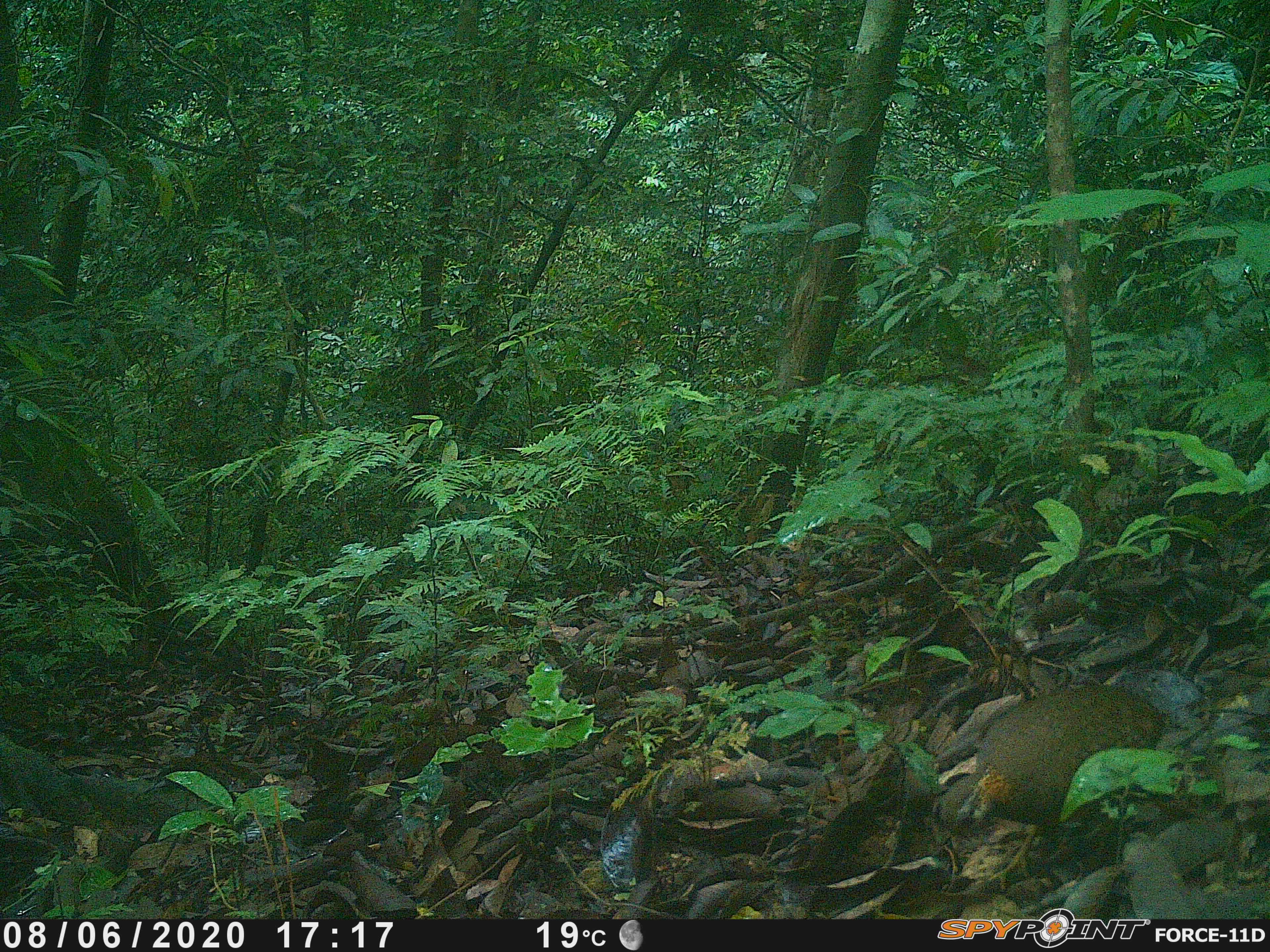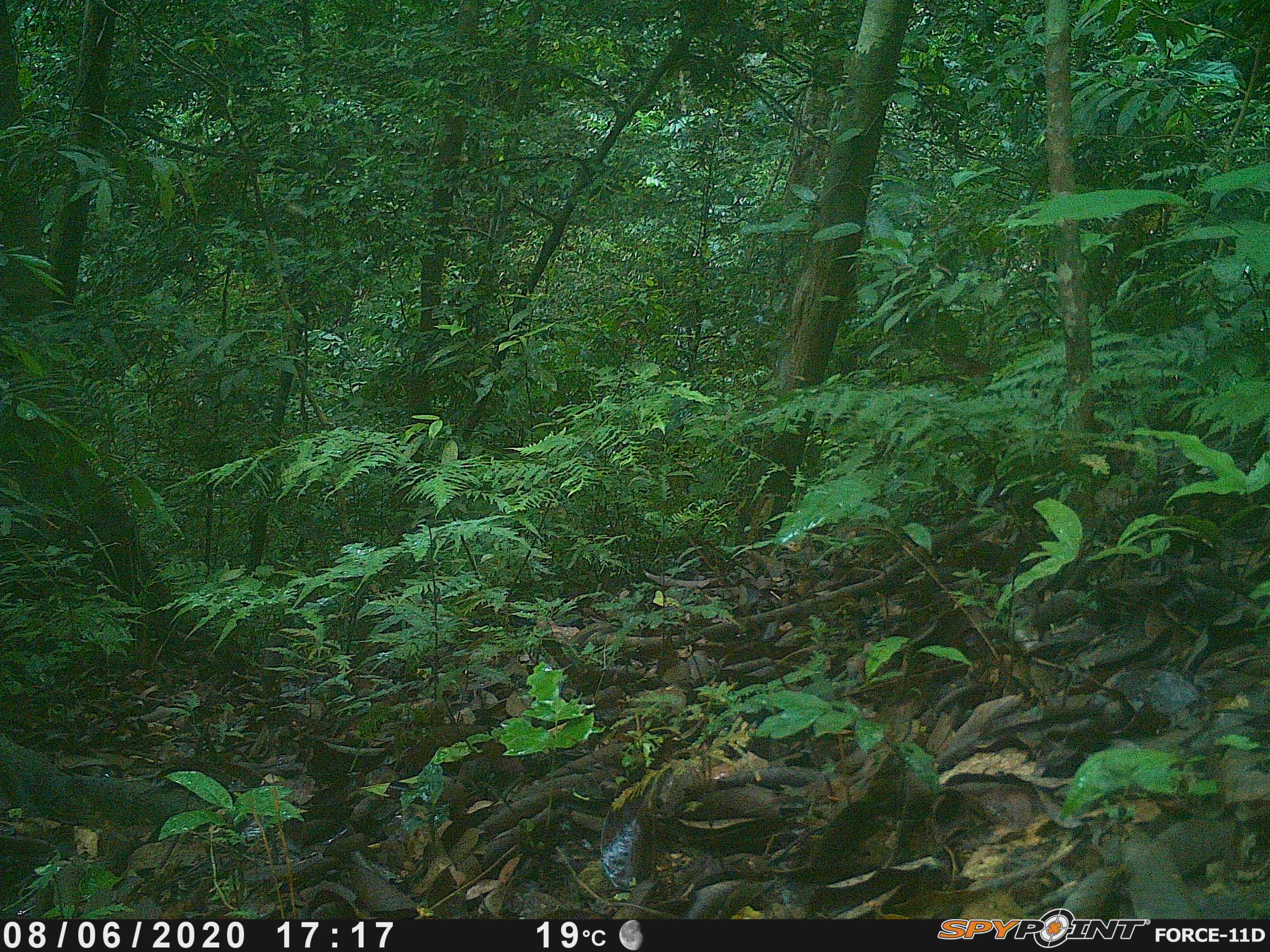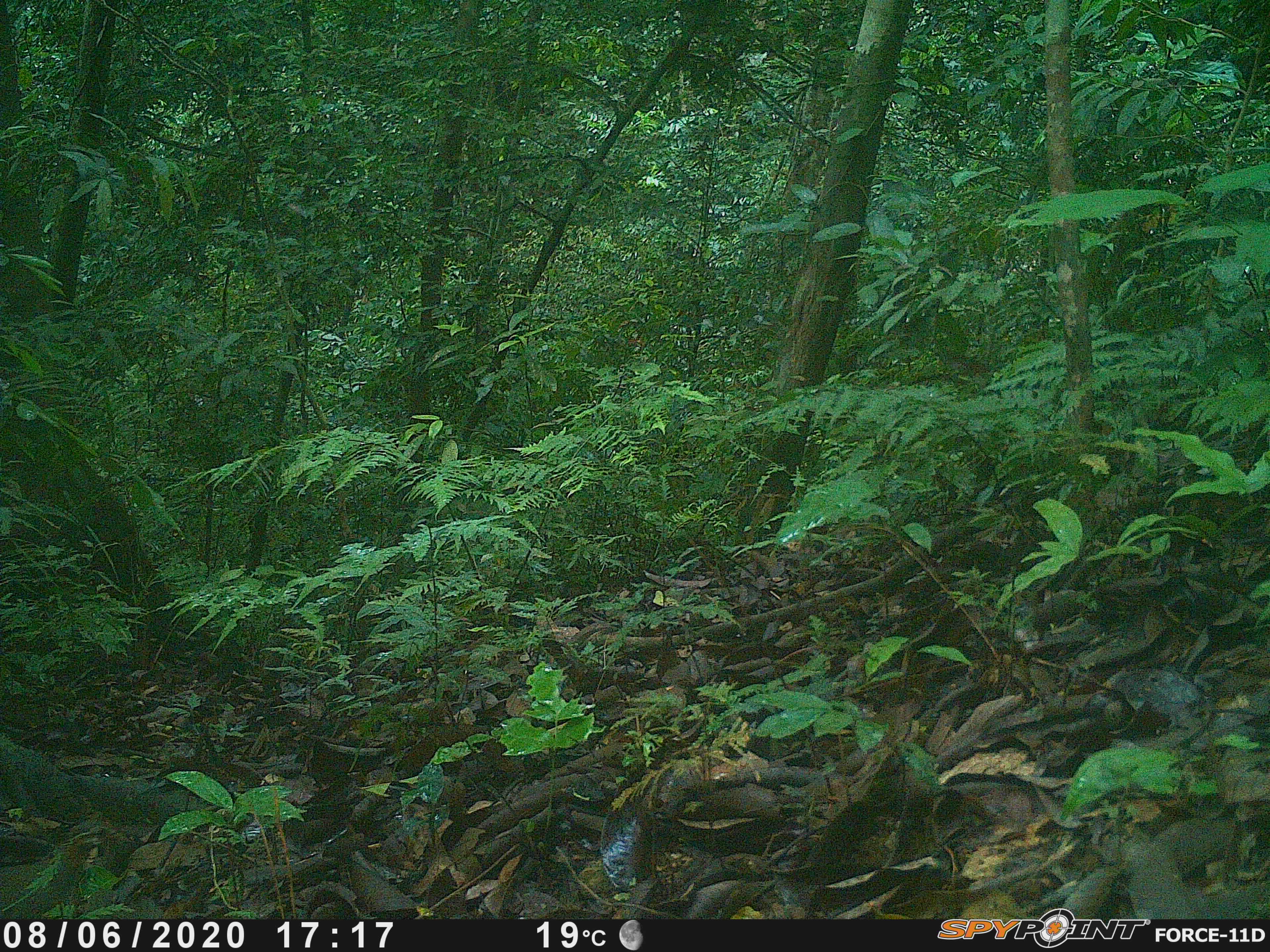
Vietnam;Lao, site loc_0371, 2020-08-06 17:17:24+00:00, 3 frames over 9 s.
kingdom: Animalia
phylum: Chordata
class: Aves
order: Galliformes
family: Phasianidae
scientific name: Phasianidae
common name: partridge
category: unidentified partridge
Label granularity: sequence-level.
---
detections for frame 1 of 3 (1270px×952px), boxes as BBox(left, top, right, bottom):
unidentified partridge: BBox(949, 678, 1168, 892)